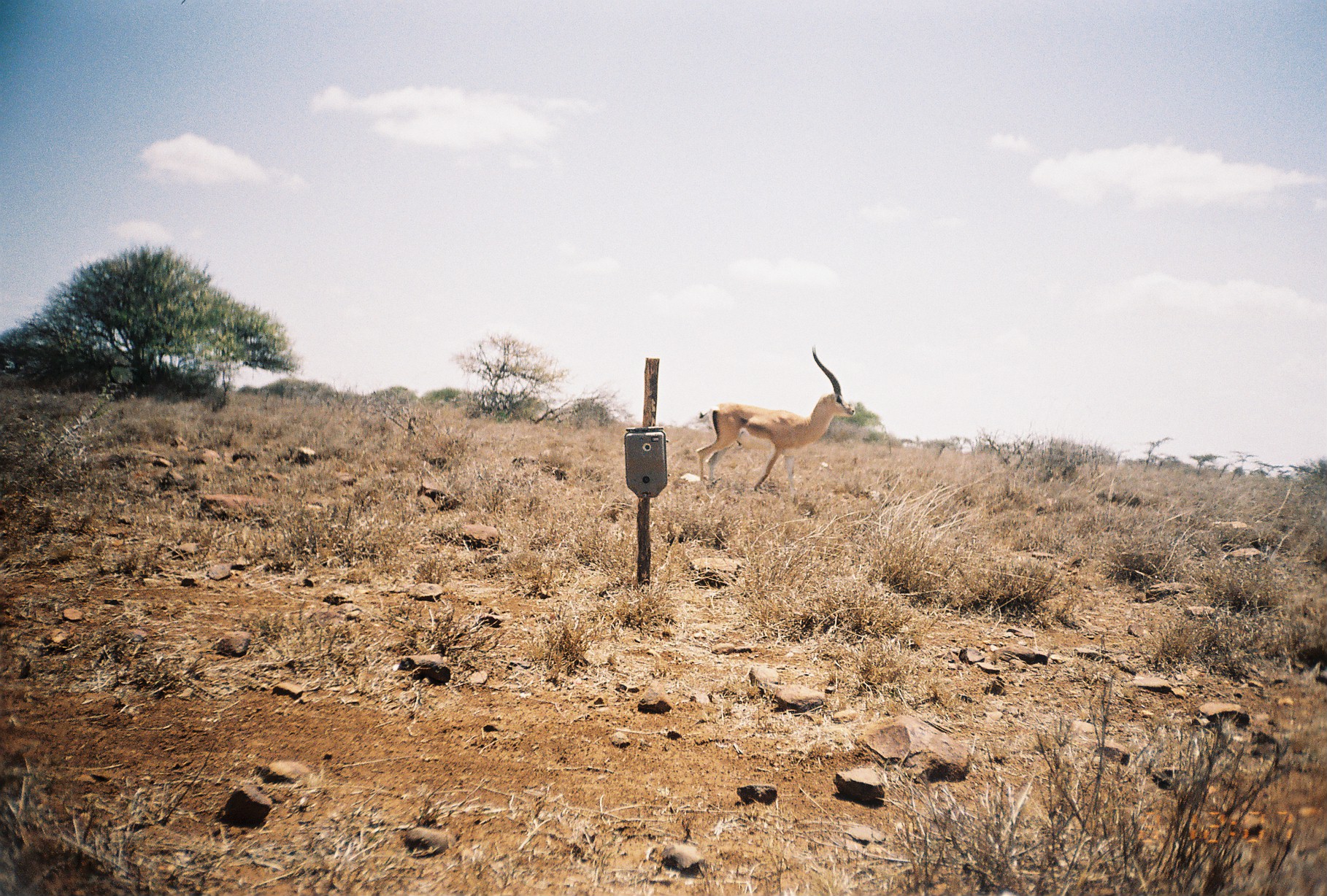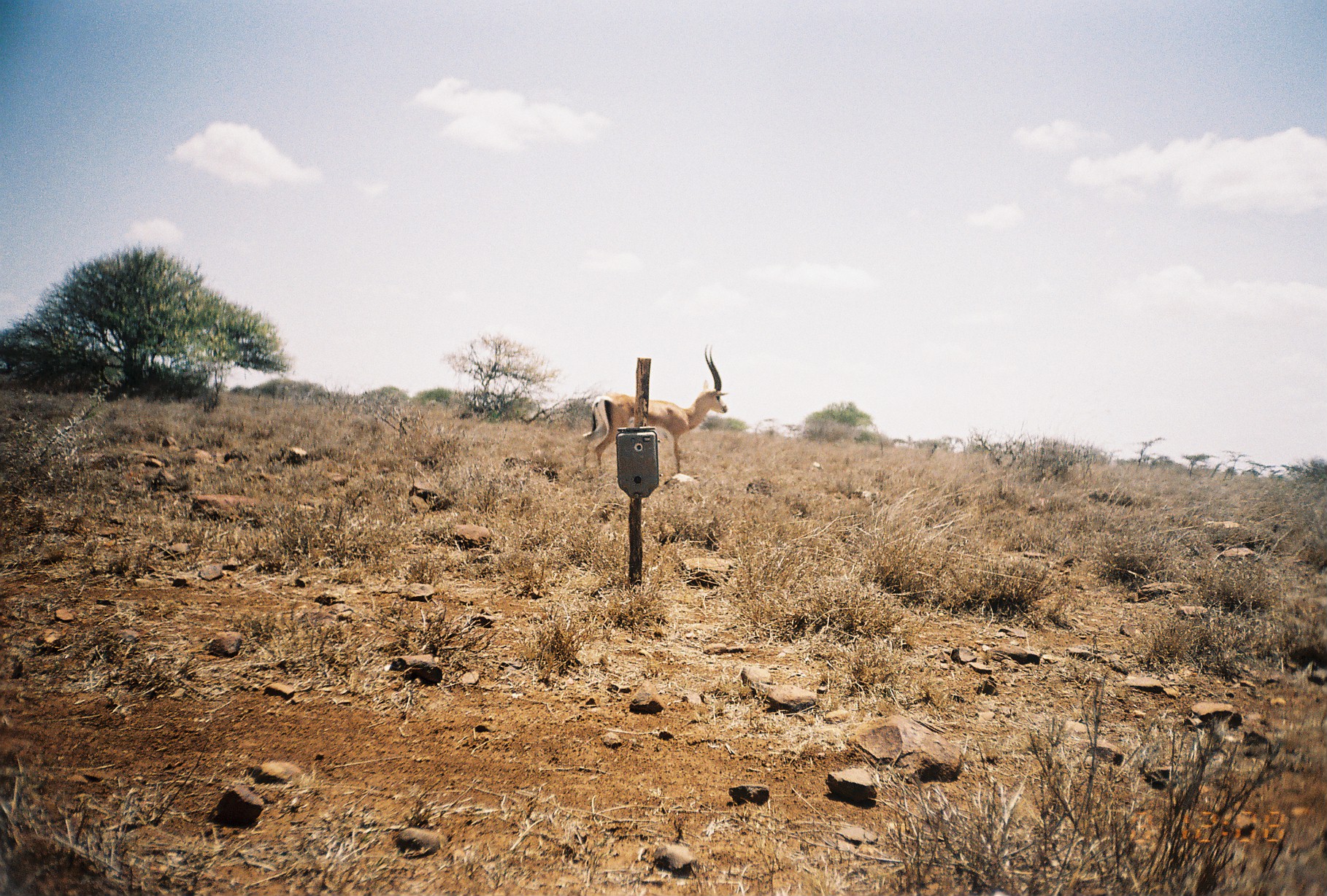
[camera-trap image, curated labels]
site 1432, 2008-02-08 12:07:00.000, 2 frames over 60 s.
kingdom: Animalia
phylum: Chordata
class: Mammalia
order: Artiodactyla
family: Bovidae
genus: Nanger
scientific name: Nanger granti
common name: grant's gazelle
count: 1